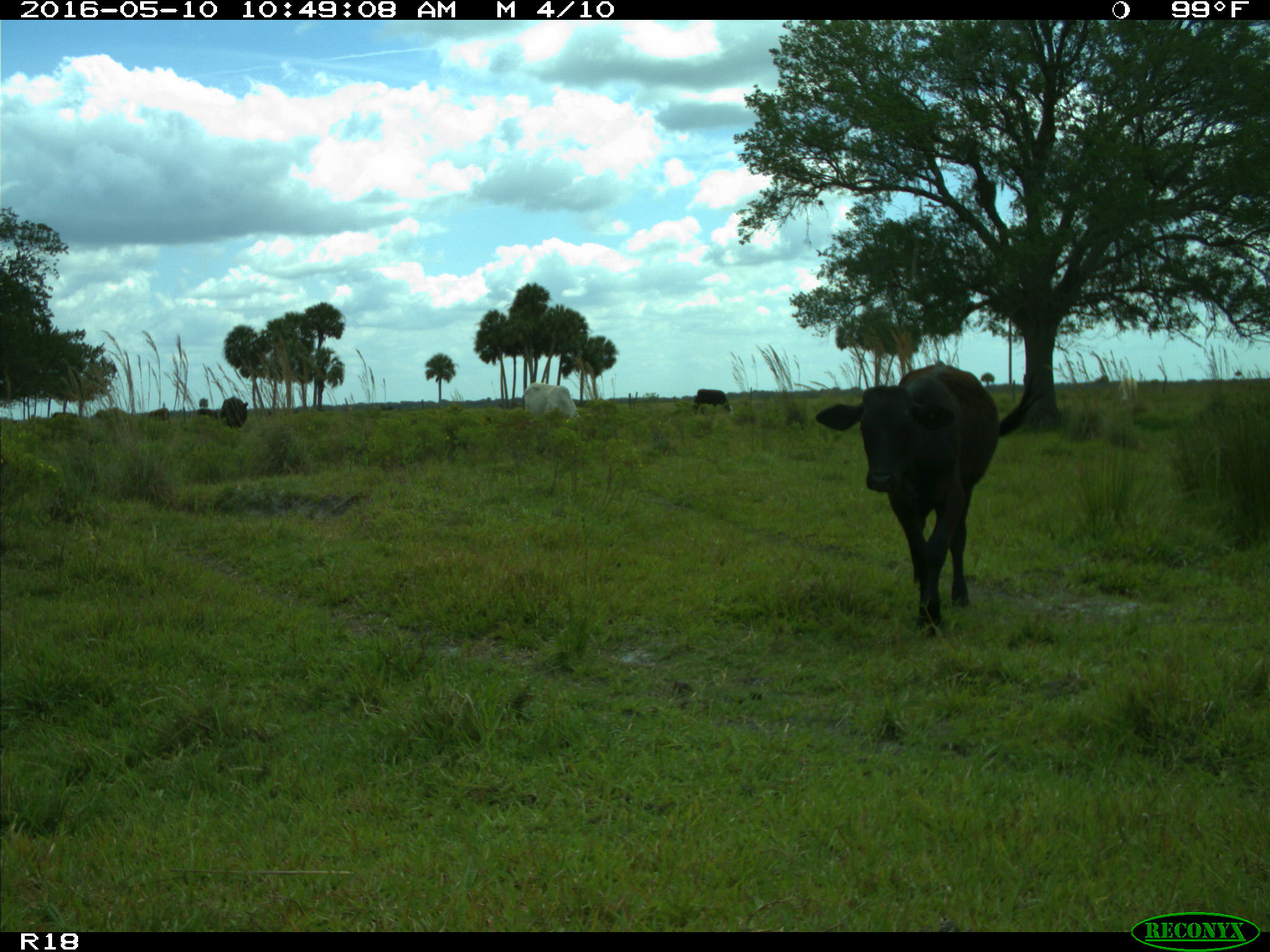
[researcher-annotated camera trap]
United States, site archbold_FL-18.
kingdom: Animalia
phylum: Chordata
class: Mammalia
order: Artiodactyla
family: Bovidae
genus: Bos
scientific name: Bos taurus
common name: domestic cow